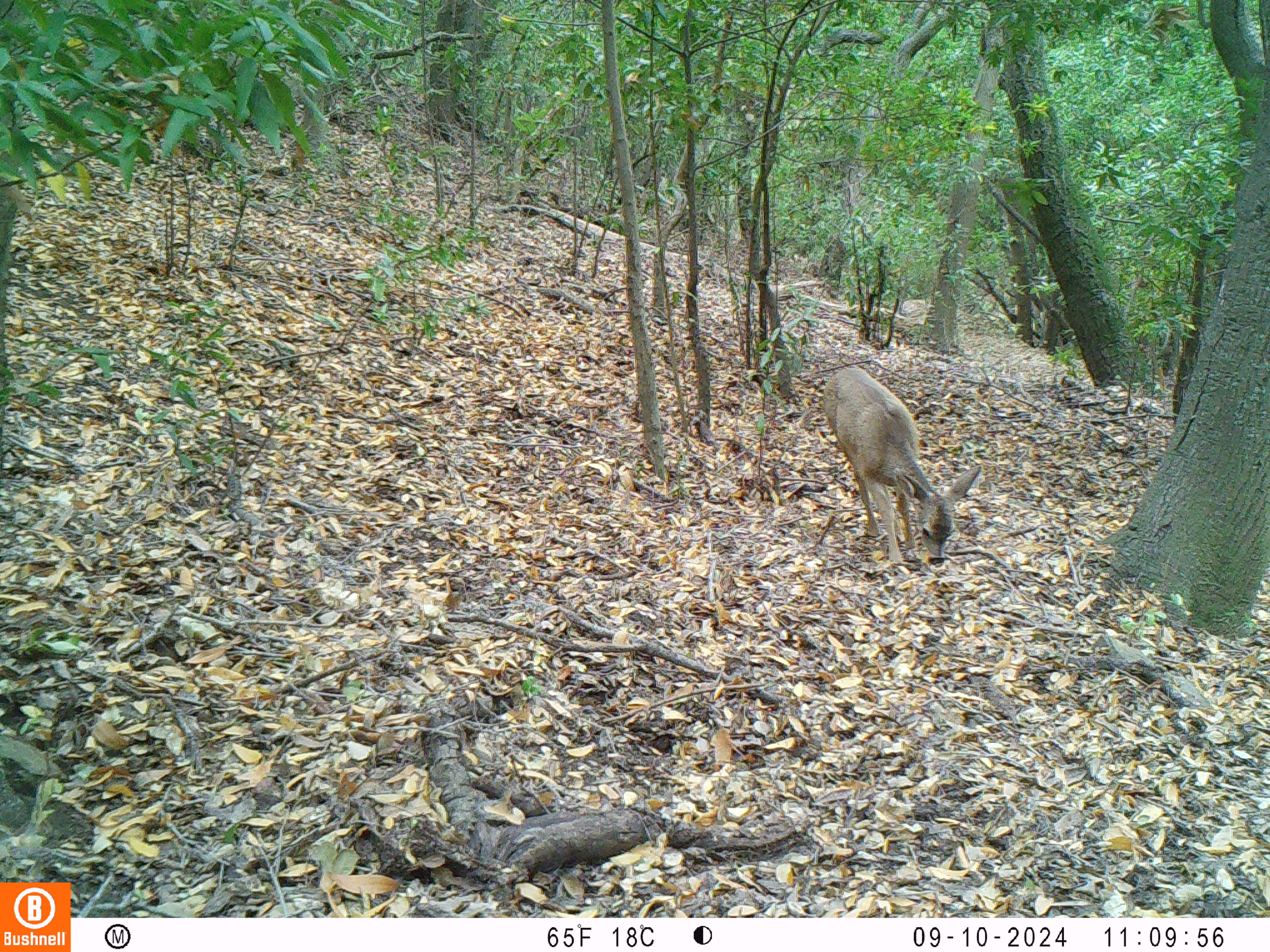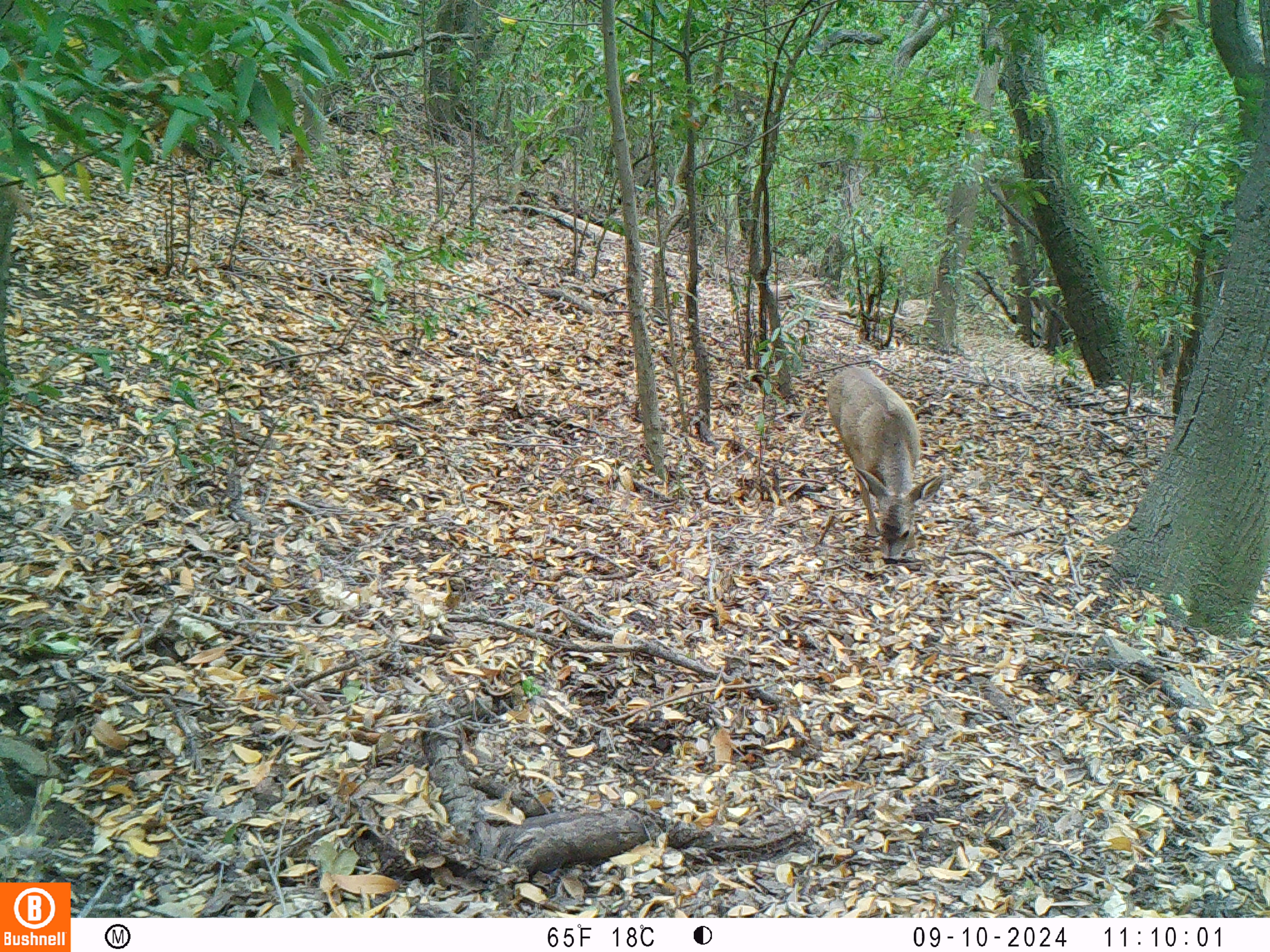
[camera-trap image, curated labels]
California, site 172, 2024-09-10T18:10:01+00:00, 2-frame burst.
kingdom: Animalia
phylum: Chordata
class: Mammalia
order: Artiodactyla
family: Cervidae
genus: Odocoileus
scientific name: Odocoileus hemionus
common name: mule deer